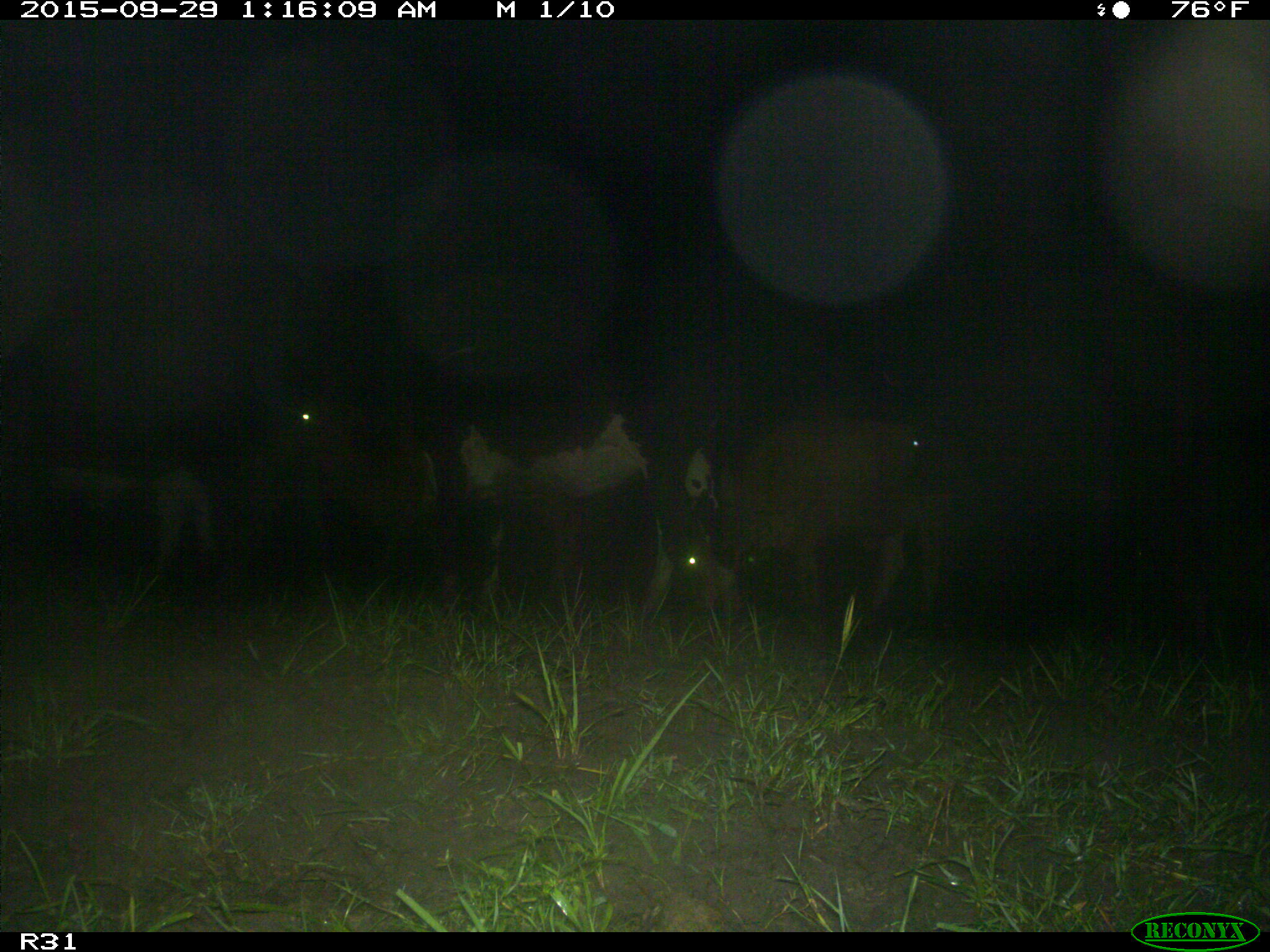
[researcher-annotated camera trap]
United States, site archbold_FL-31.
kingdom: Animalia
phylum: Chordata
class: Mammalia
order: Artiodactyla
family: Bovidae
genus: Bos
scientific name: Bos taurus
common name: domestic cow